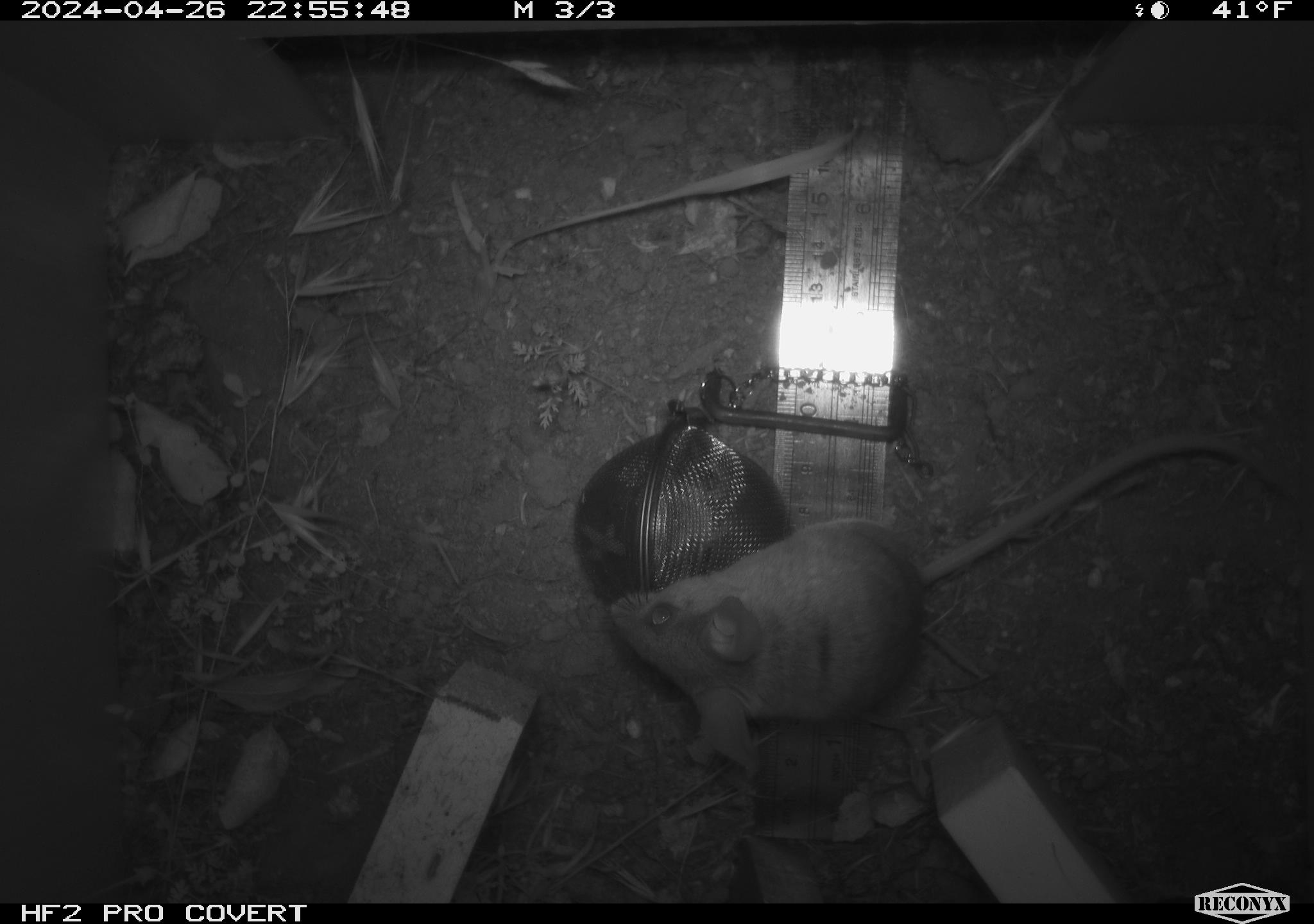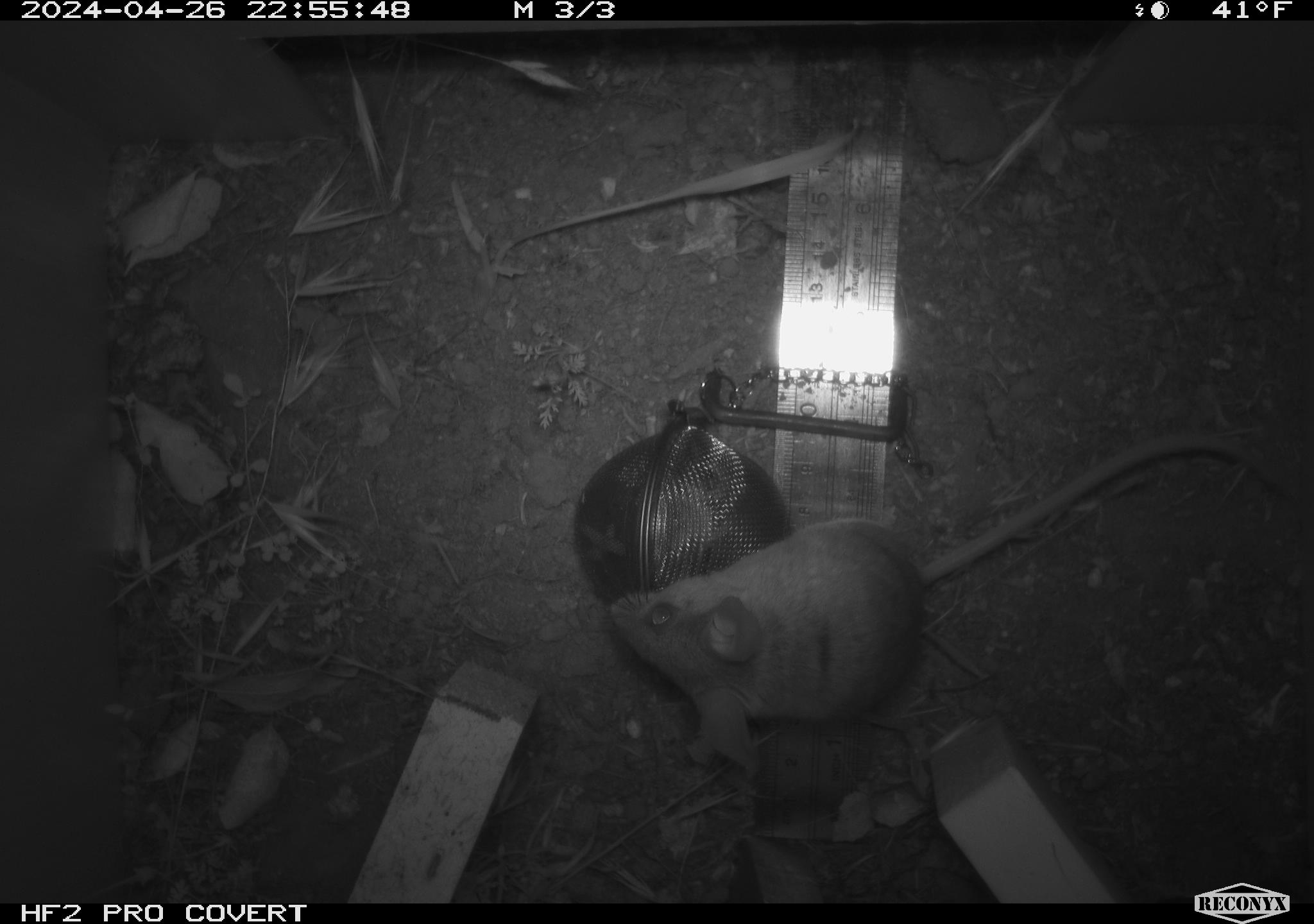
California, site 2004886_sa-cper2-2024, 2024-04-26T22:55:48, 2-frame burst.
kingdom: Animalia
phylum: Chordata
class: Mammalia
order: Rodentia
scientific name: Rodentia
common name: rodent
Rodent (Rodentia).